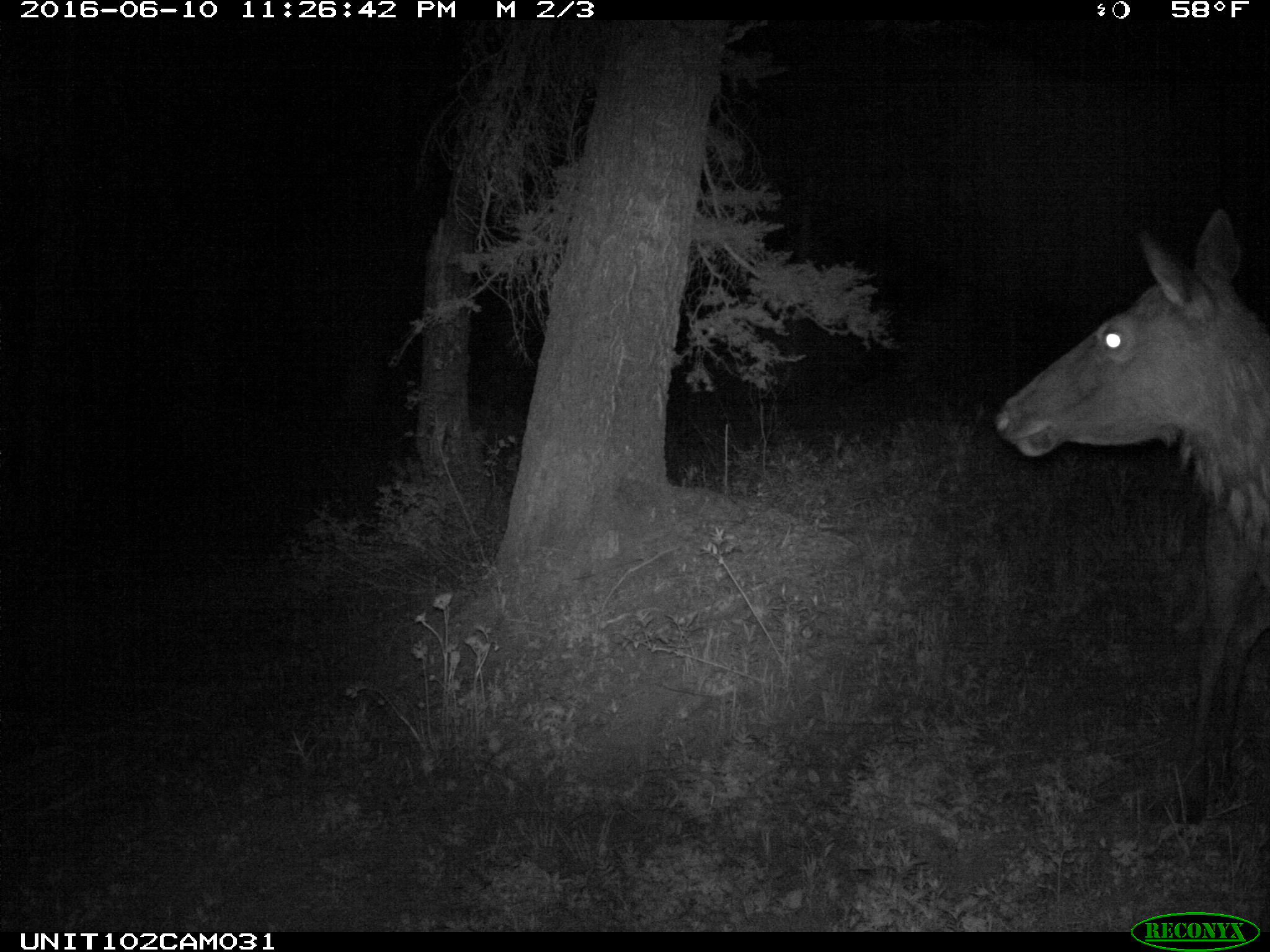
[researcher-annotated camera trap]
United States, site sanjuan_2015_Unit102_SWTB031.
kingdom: Animalia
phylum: Chordata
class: Mammalia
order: Artiodactyla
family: Cervidae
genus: Cervus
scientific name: Cervus elaphus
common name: red deer